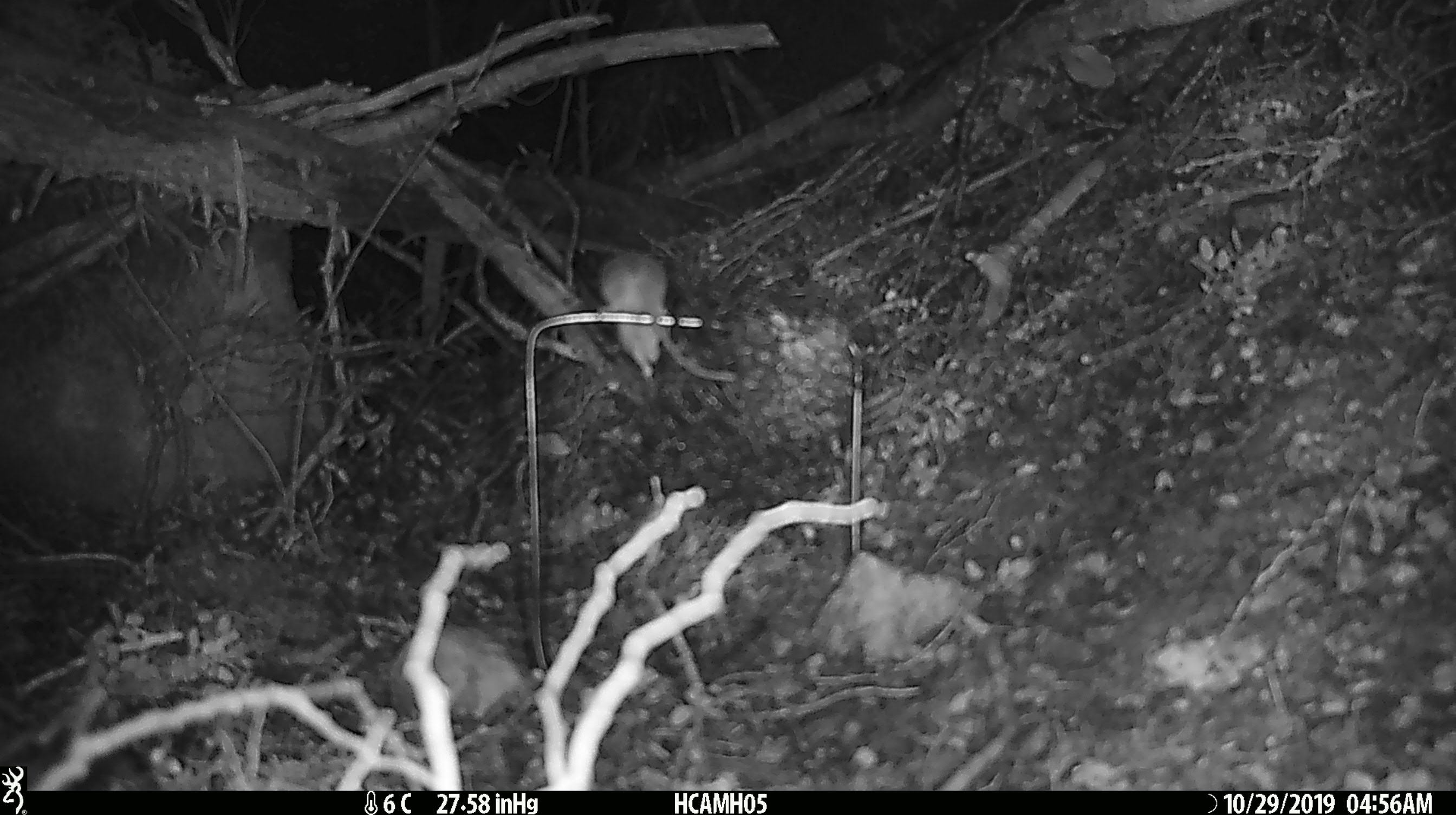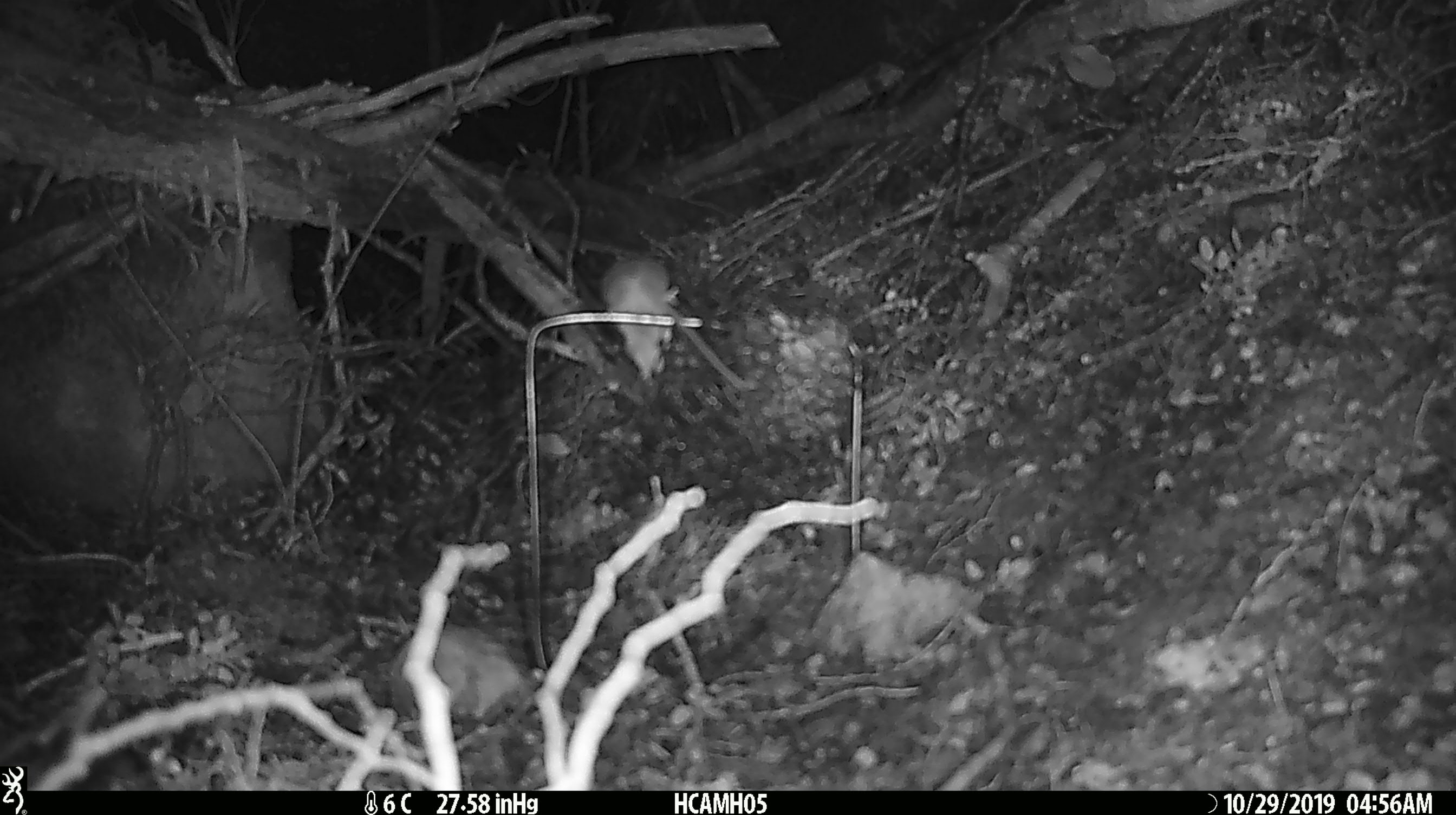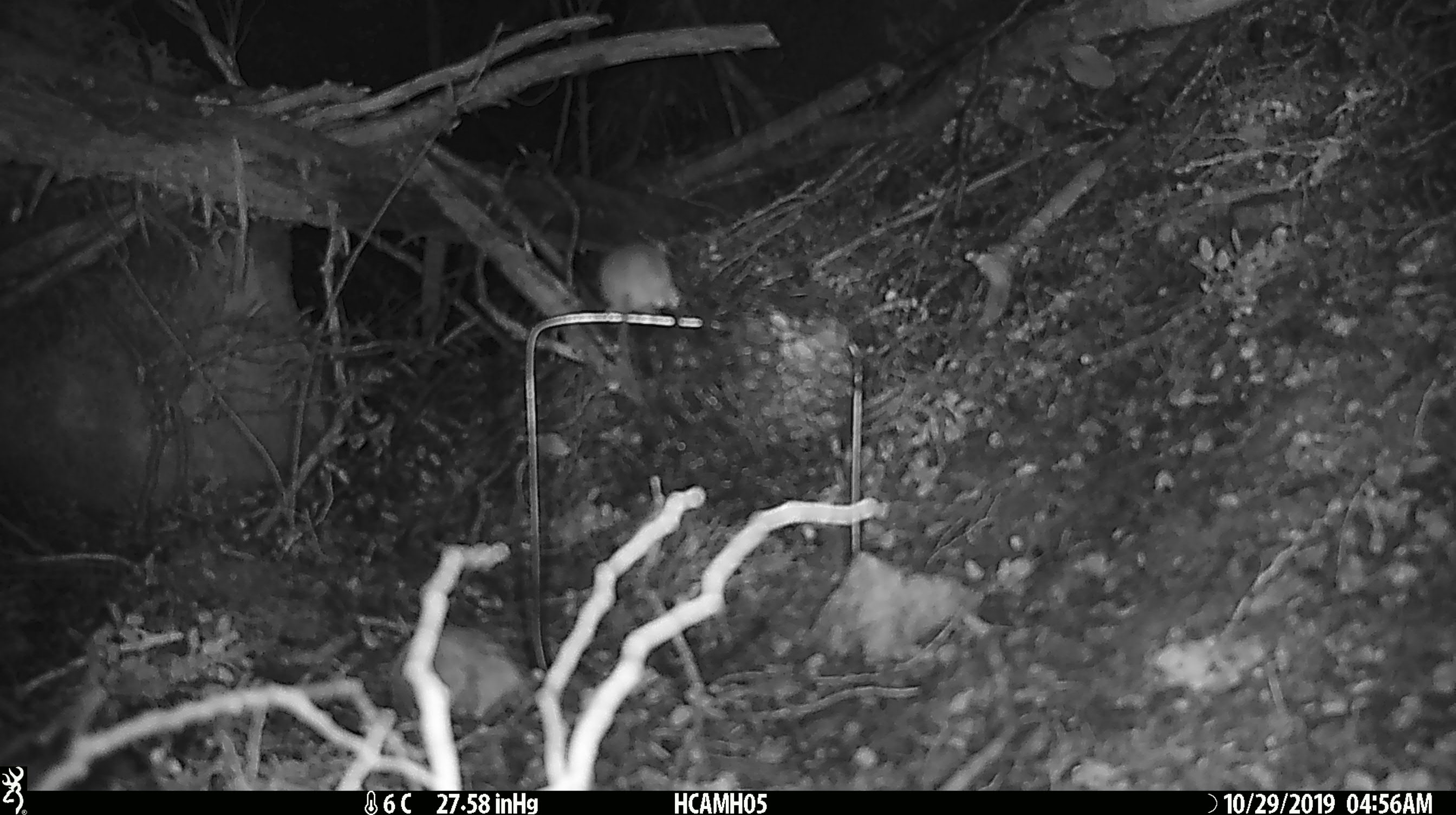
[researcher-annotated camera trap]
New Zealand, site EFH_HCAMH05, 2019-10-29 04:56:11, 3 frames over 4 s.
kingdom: Animalia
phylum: Chordata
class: Mammalia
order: Rodentia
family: Muridae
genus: Mus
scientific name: Mus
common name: mouse